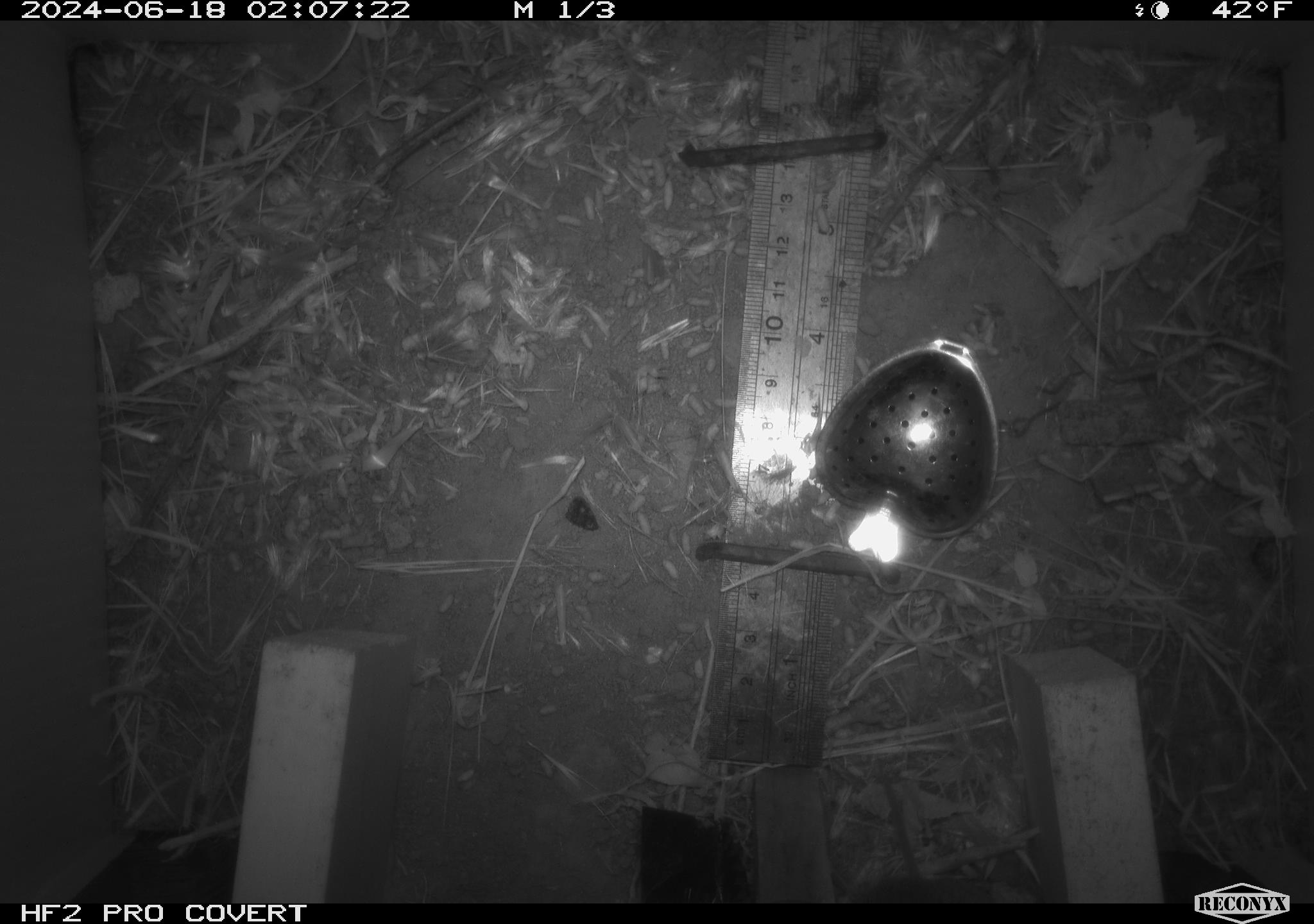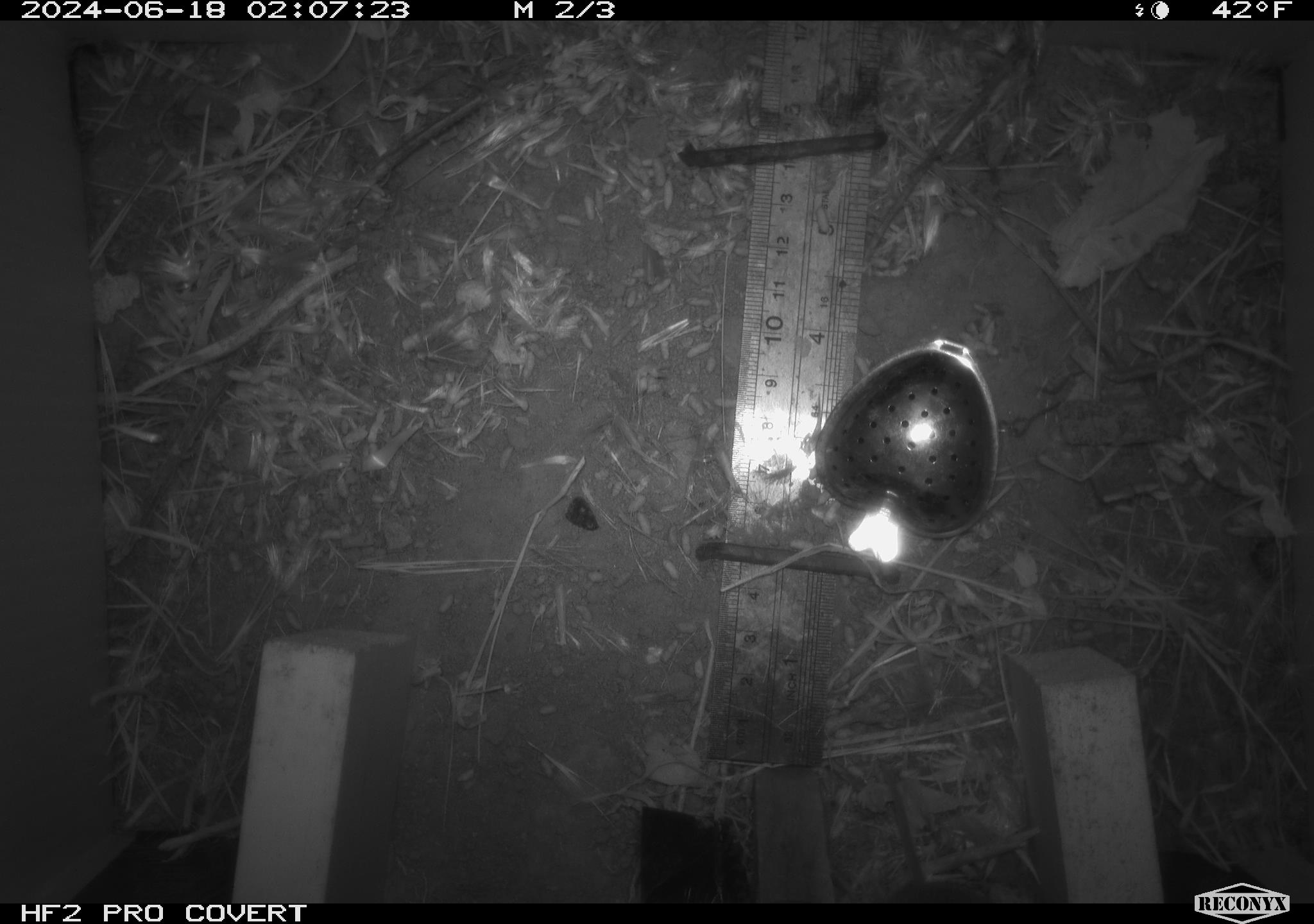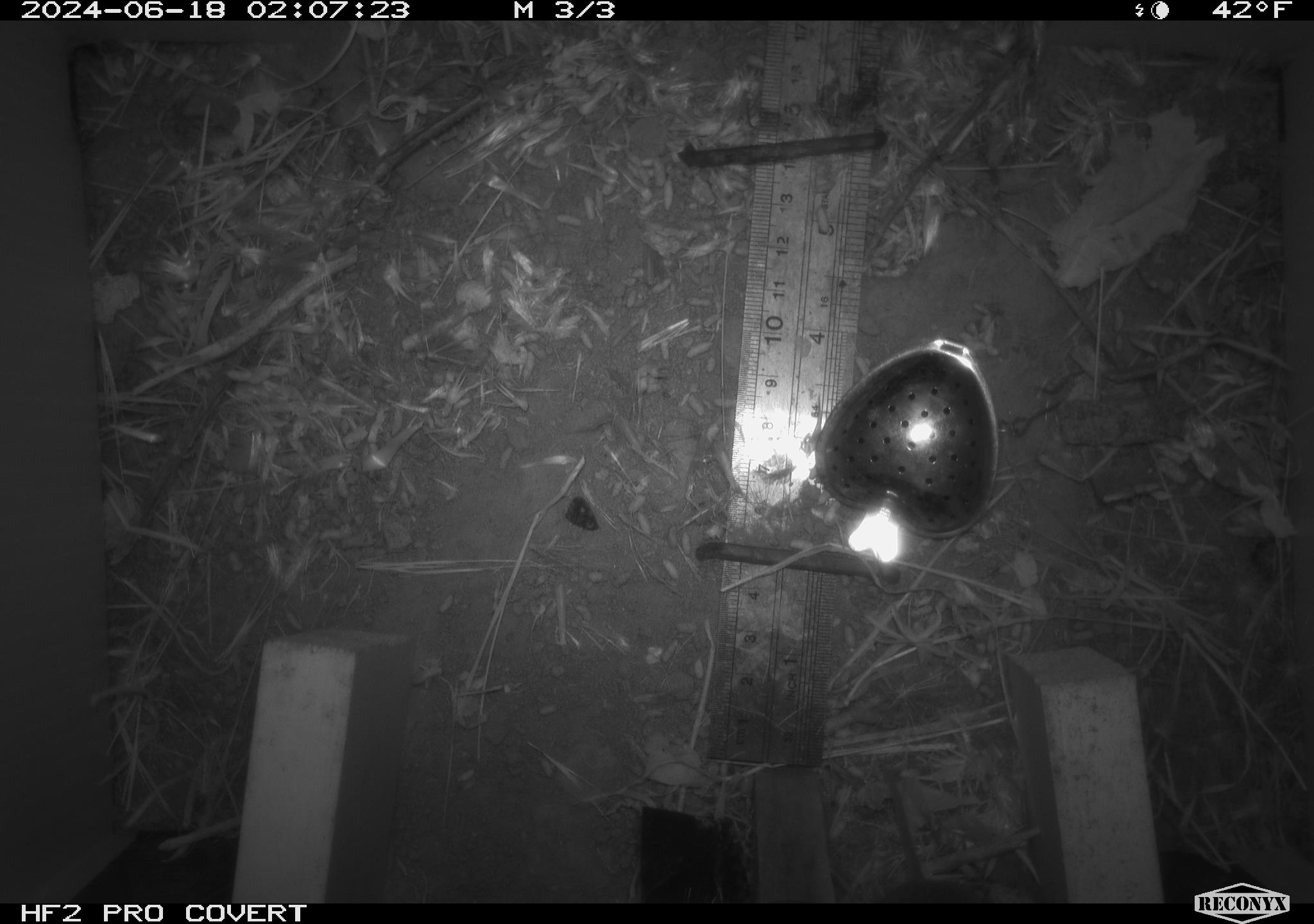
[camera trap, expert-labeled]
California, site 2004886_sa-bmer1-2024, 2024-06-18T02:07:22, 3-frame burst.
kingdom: Animalia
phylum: Chordata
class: Mammalia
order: Rodentia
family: Cricetidae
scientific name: Cricetidae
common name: hamsters, voles, lemmings, and allies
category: cricetidae family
Cricetidae family (hamsters, voles, lemmings, and allies) (Cricetidae).